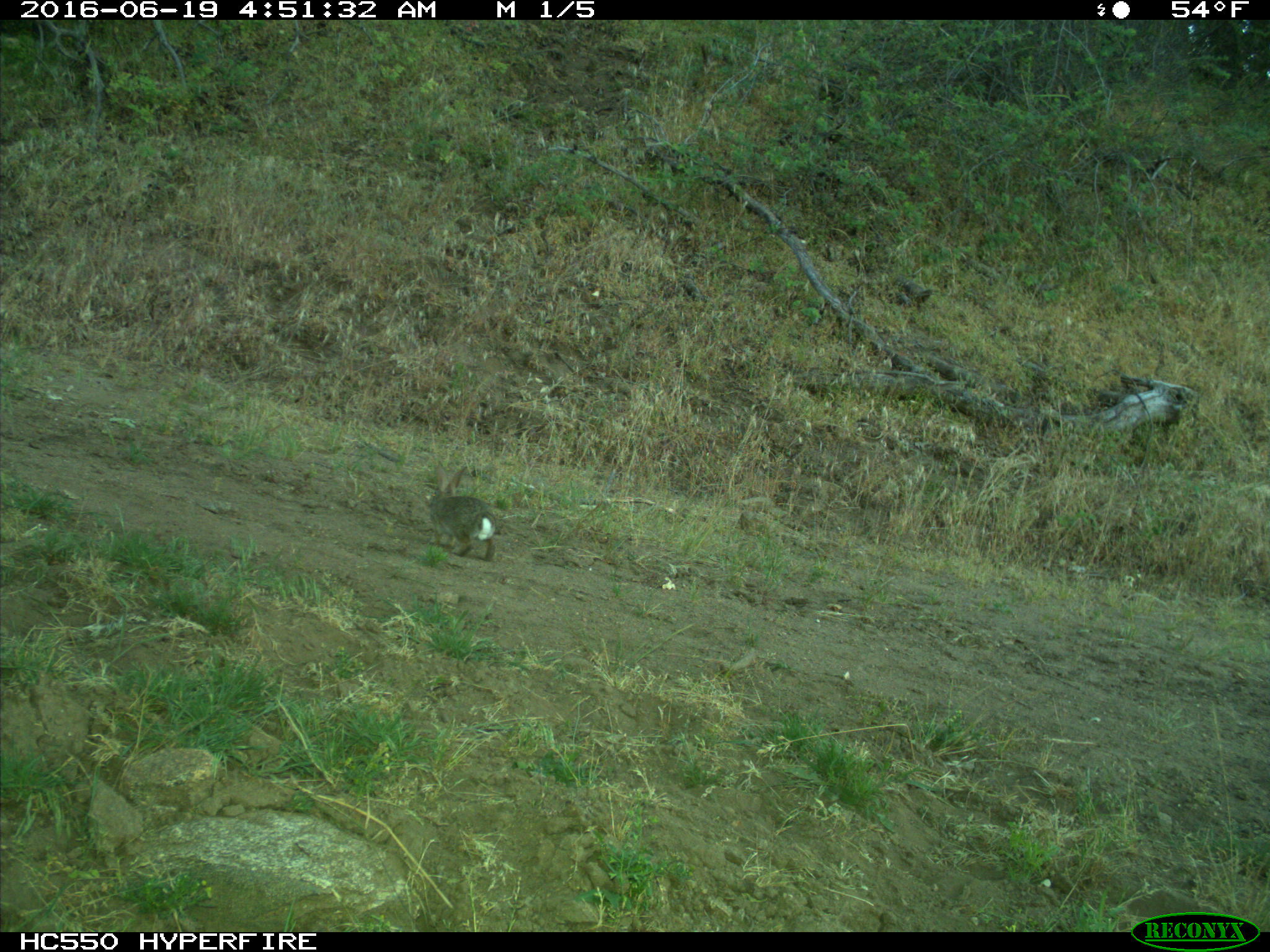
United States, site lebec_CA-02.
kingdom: Animalia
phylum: Chordata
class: Mammalia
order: Lagomorpha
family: Leporidae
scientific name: Leporidae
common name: rabbits and hares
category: unidentified rabbit